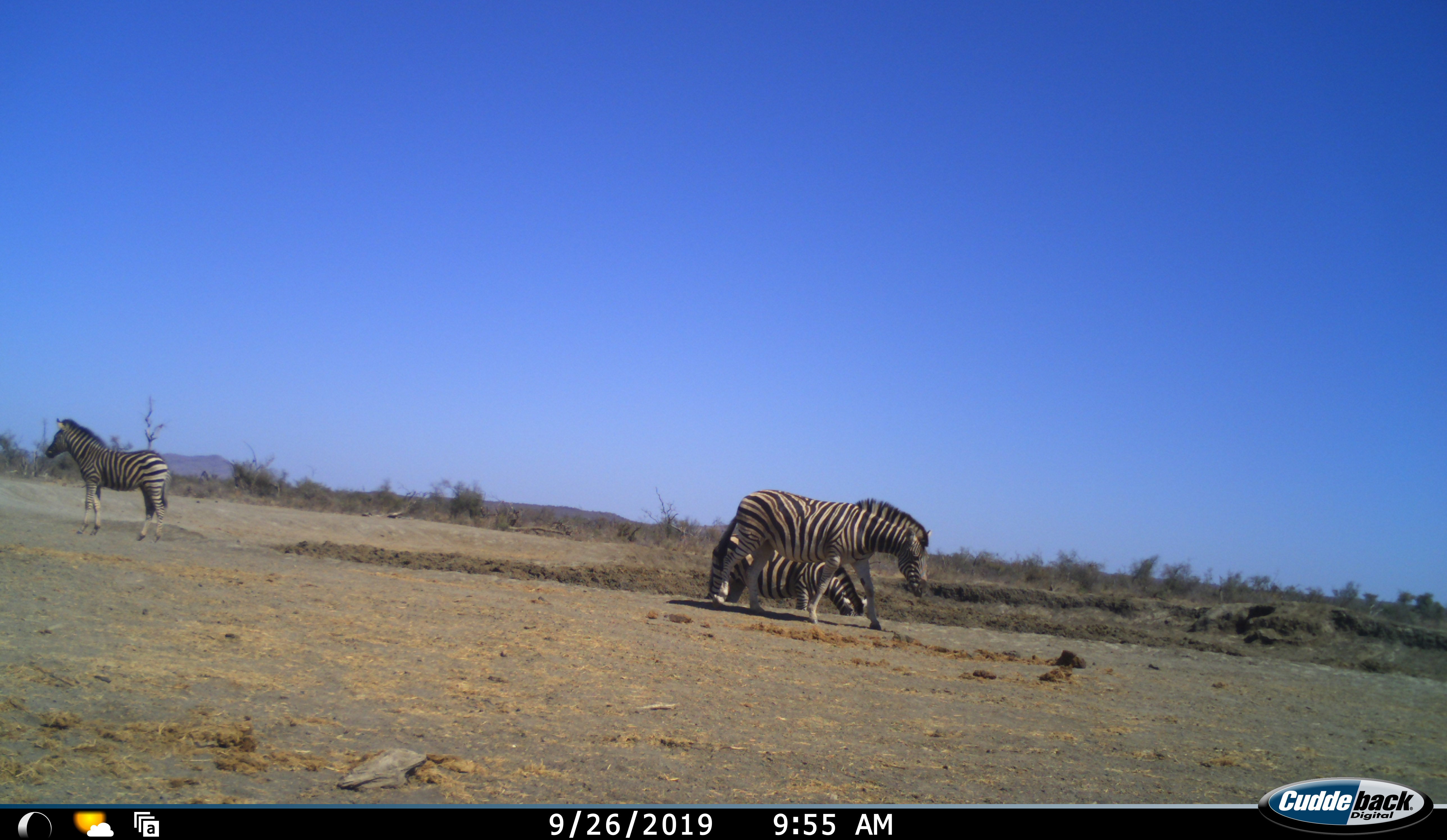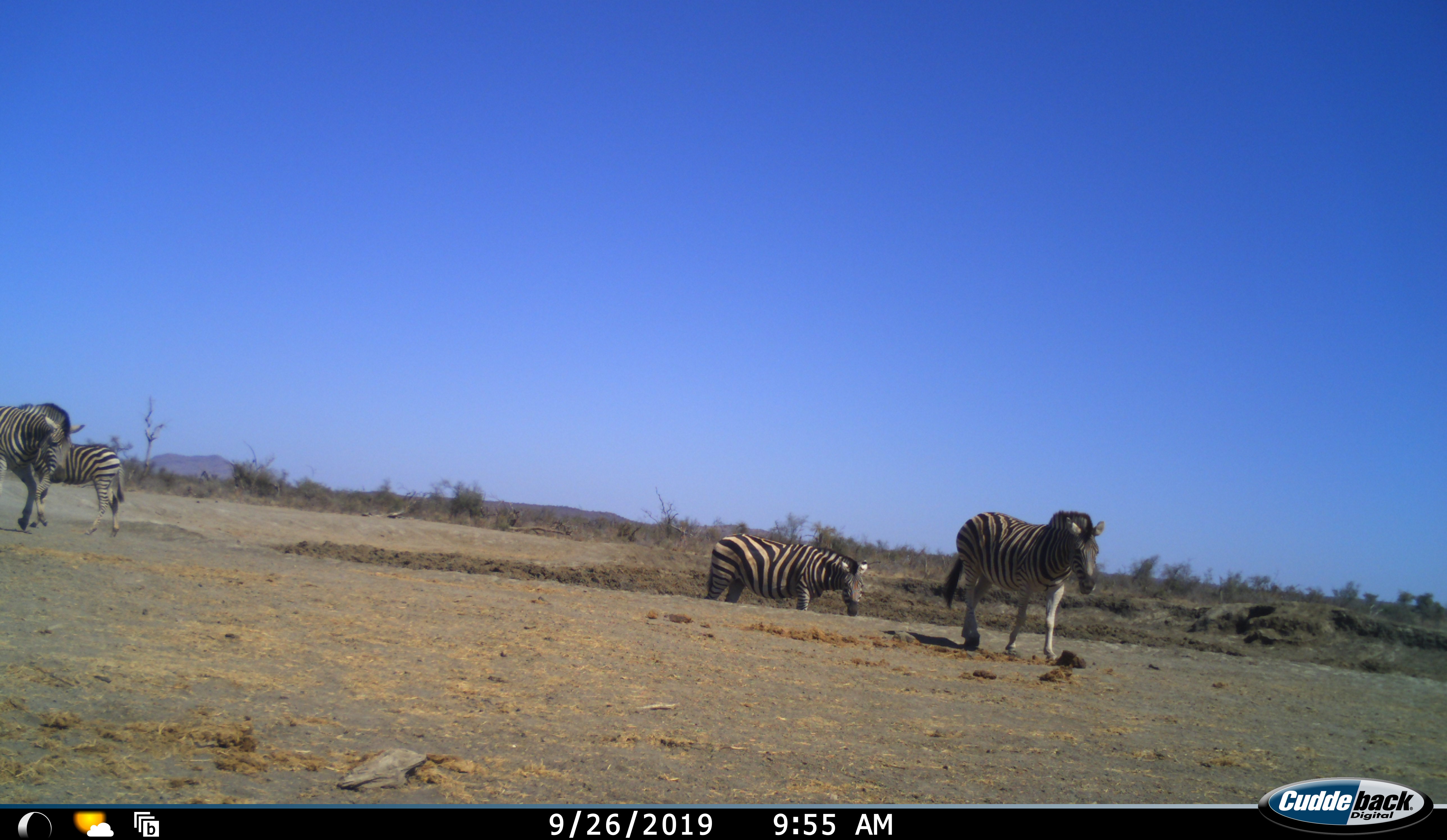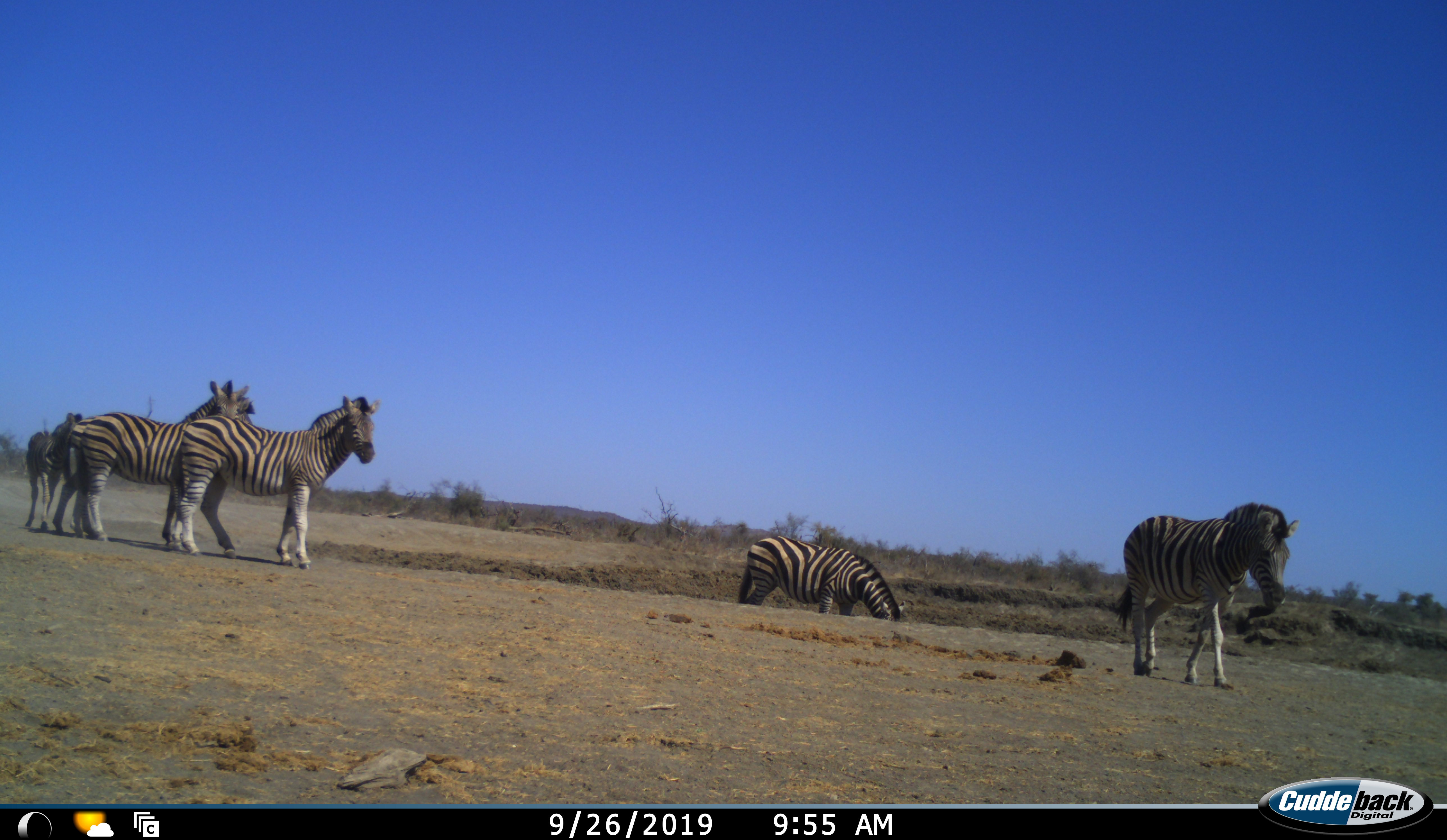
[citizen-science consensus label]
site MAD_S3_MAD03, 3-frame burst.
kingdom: Animalia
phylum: Chordata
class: Mammalia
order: Perissodactyla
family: Equidae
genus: Equus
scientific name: Equus quagga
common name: plains zebra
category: zebraplains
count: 5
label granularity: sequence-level